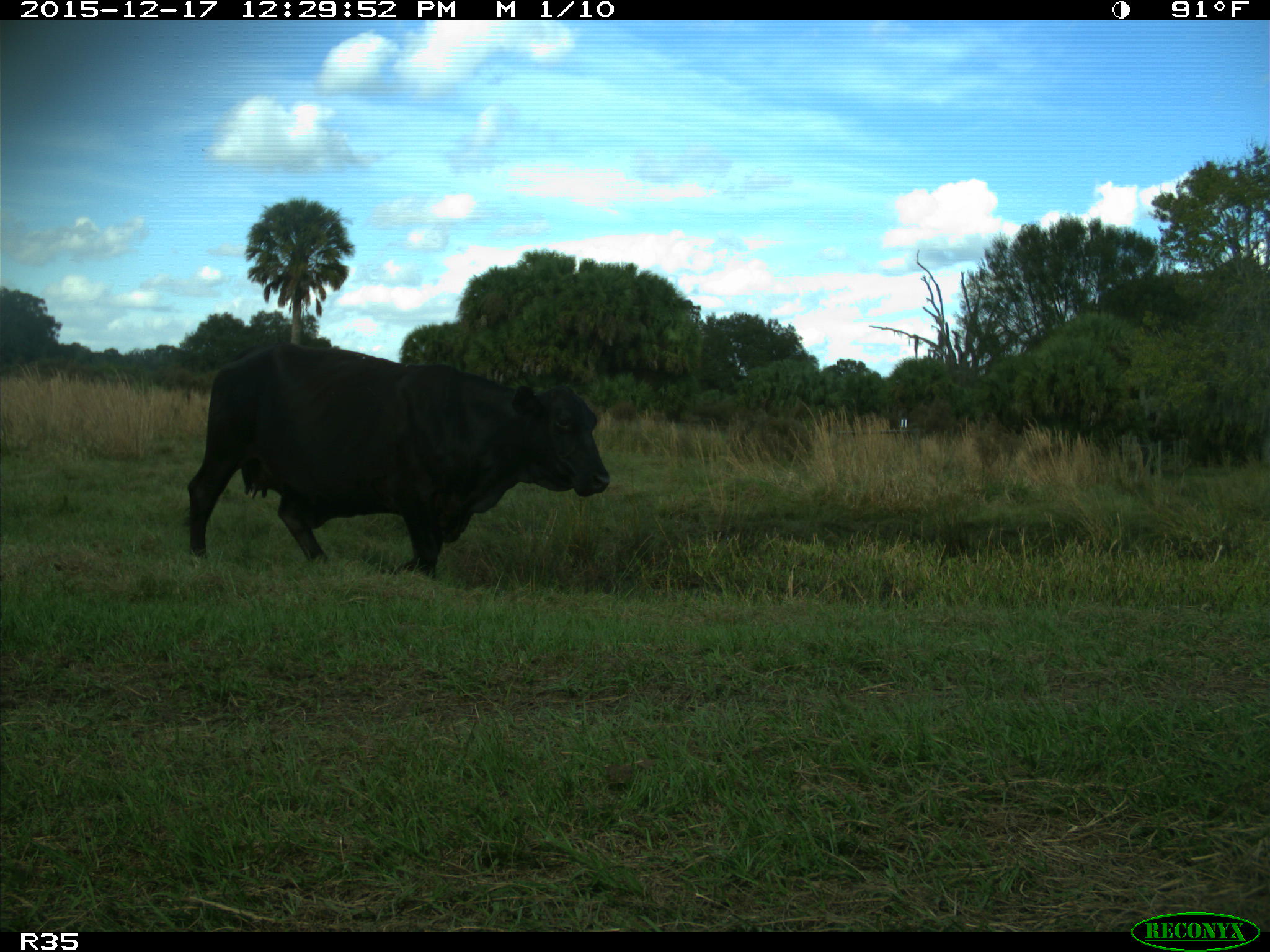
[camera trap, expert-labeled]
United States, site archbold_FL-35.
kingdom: Animalia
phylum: Chordata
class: Mammalia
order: Artiodactyla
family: Bovidae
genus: Bos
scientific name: Bos taurus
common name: domestic cow